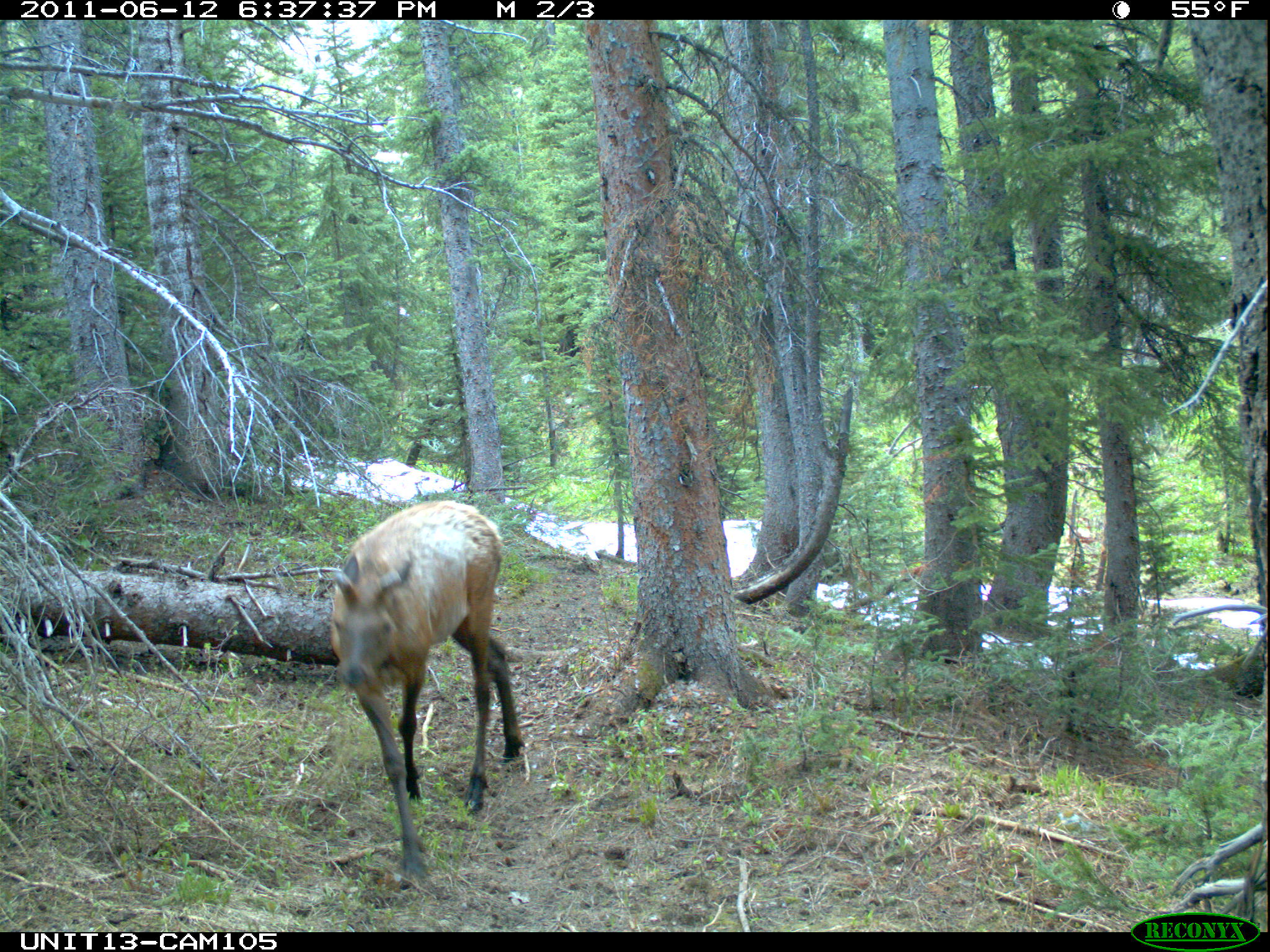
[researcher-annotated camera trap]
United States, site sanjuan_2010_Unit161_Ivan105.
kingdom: Animalia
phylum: Chordata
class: Mammalia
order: Artiodactyla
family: Cervidae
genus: Cervus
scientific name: Cervus elaphus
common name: red deer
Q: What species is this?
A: Cervus elaphus (red deer).